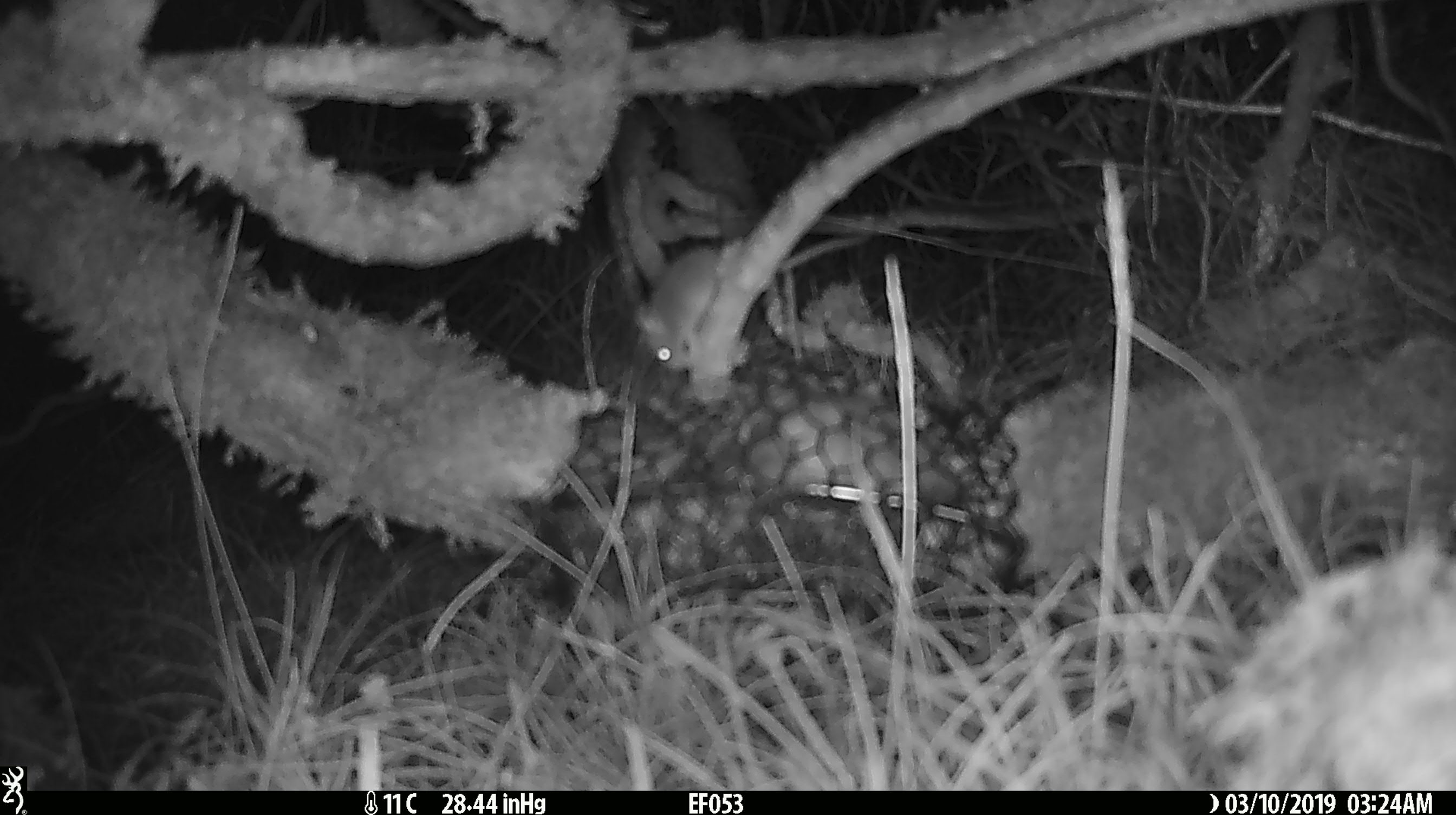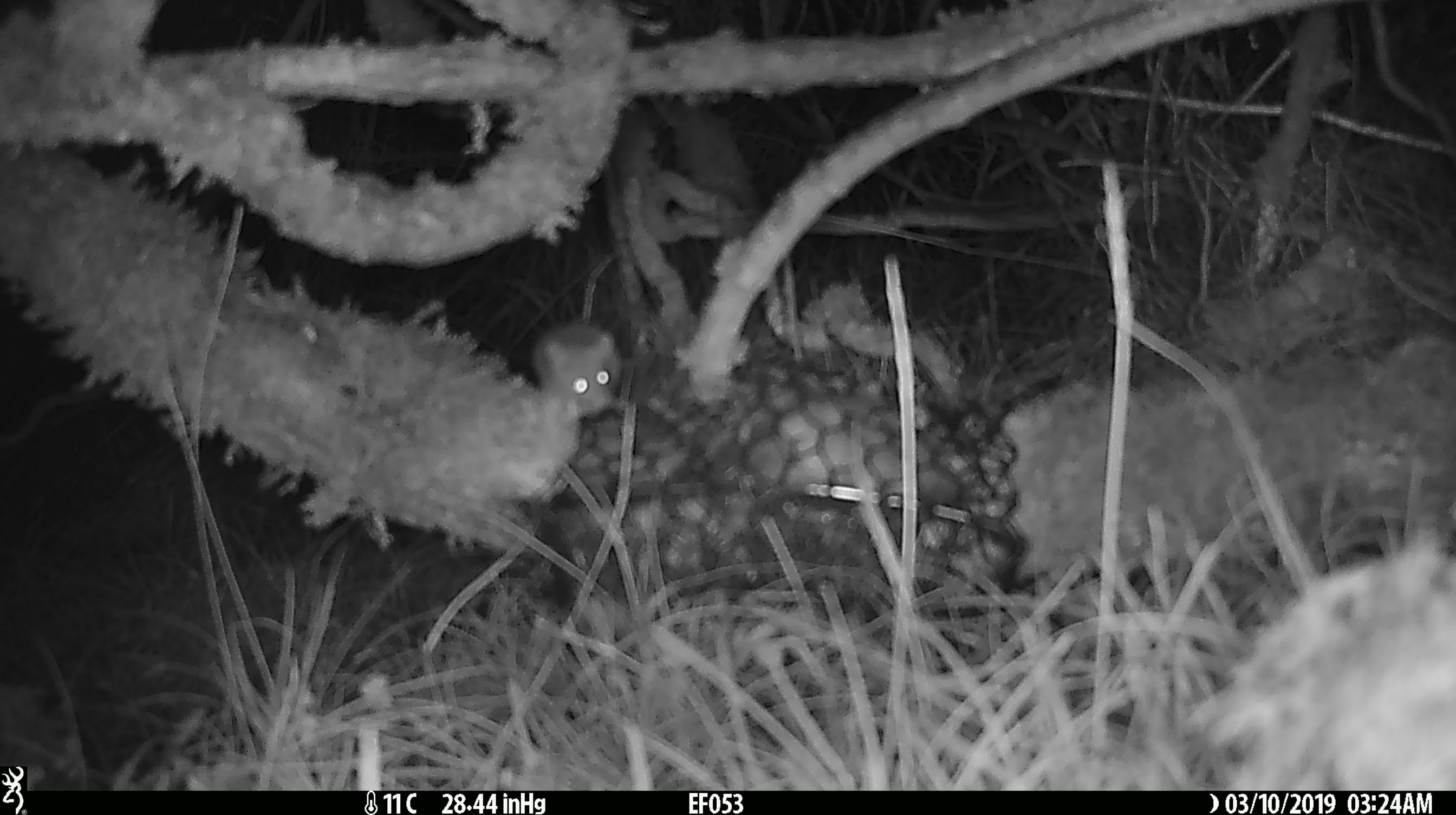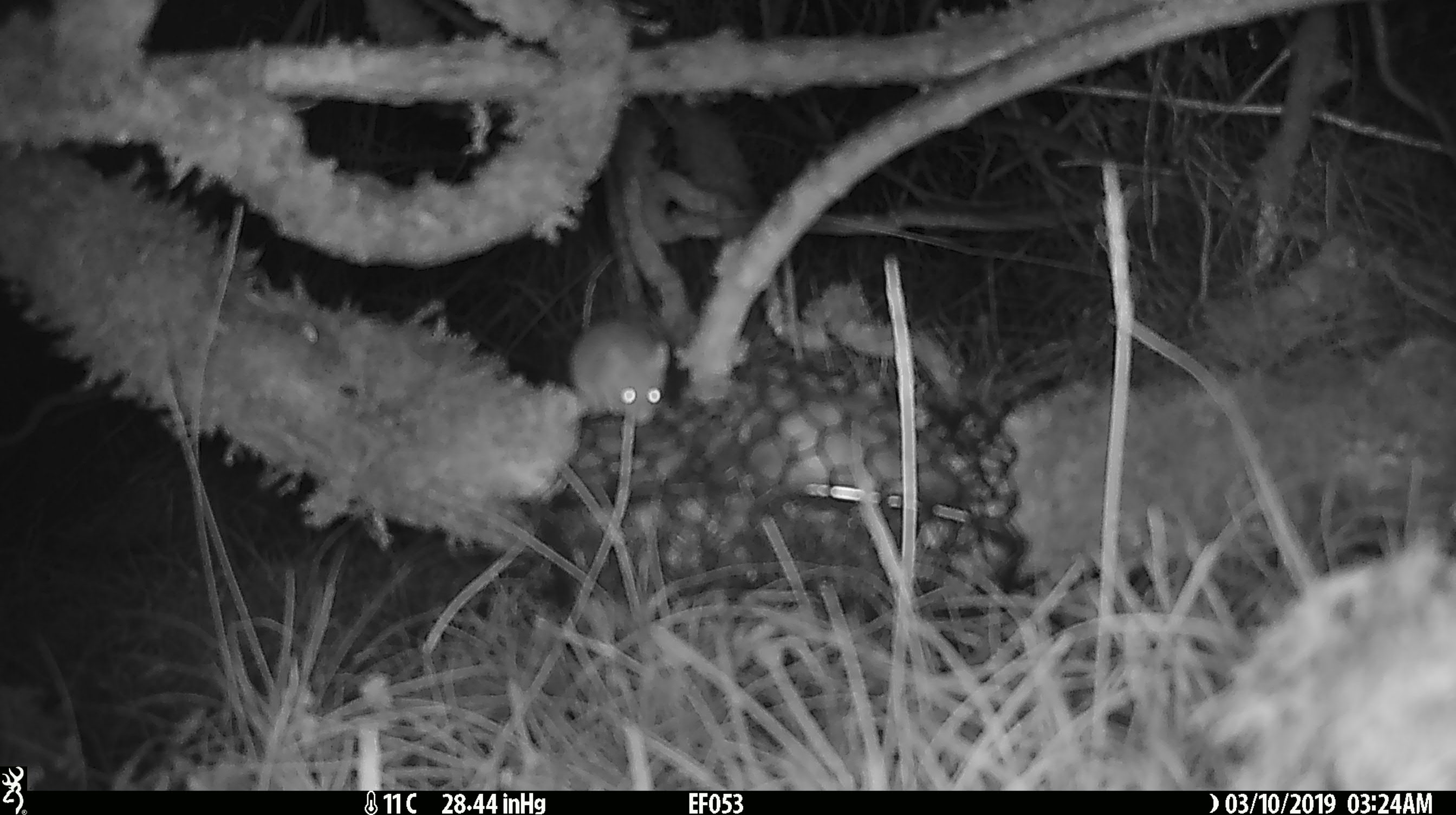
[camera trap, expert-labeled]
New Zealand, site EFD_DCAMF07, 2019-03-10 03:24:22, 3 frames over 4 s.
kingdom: Animalia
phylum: Chordata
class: Mammalia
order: Rodentia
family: Muridae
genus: Mus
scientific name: Mus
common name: mouse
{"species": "mouse (Mus)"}